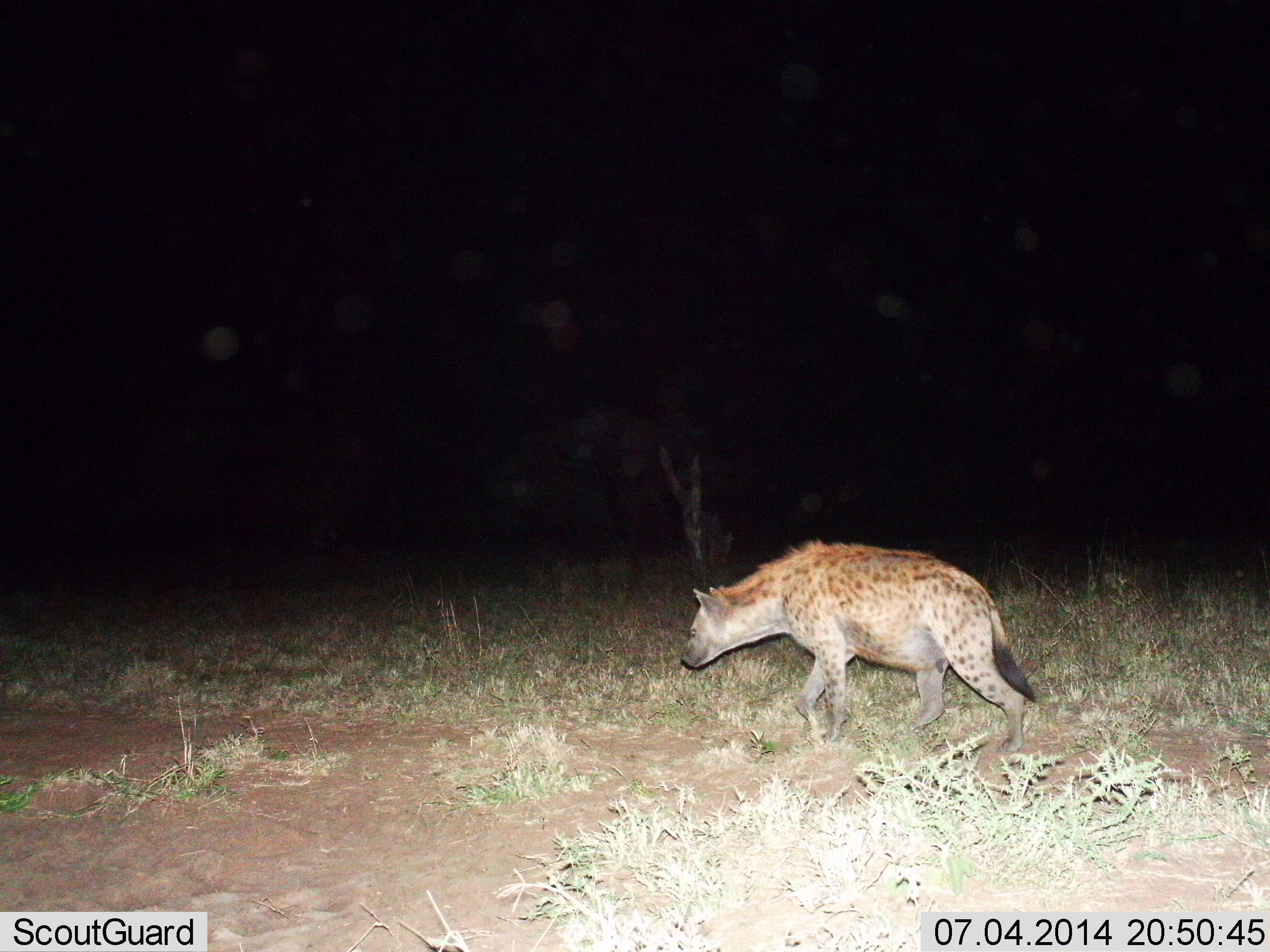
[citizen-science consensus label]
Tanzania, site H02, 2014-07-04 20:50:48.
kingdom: Animalia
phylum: Chordata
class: Mammalia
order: Carnivora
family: Hyaenidae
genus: Crocuta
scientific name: Crocuta crocuta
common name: spotted hyena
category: hyenaspotted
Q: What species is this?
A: Hyenaspotted (spotted hyena) (Crocuta crocuta).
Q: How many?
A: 1.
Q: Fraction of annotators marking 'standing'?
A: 0%.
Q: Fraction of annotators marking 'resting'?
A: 0%.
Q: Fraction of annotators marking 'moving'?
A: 100%.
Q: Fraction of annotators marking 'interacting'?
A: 0%.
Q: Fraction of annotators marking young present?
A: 0%.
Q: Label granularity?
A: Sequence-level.